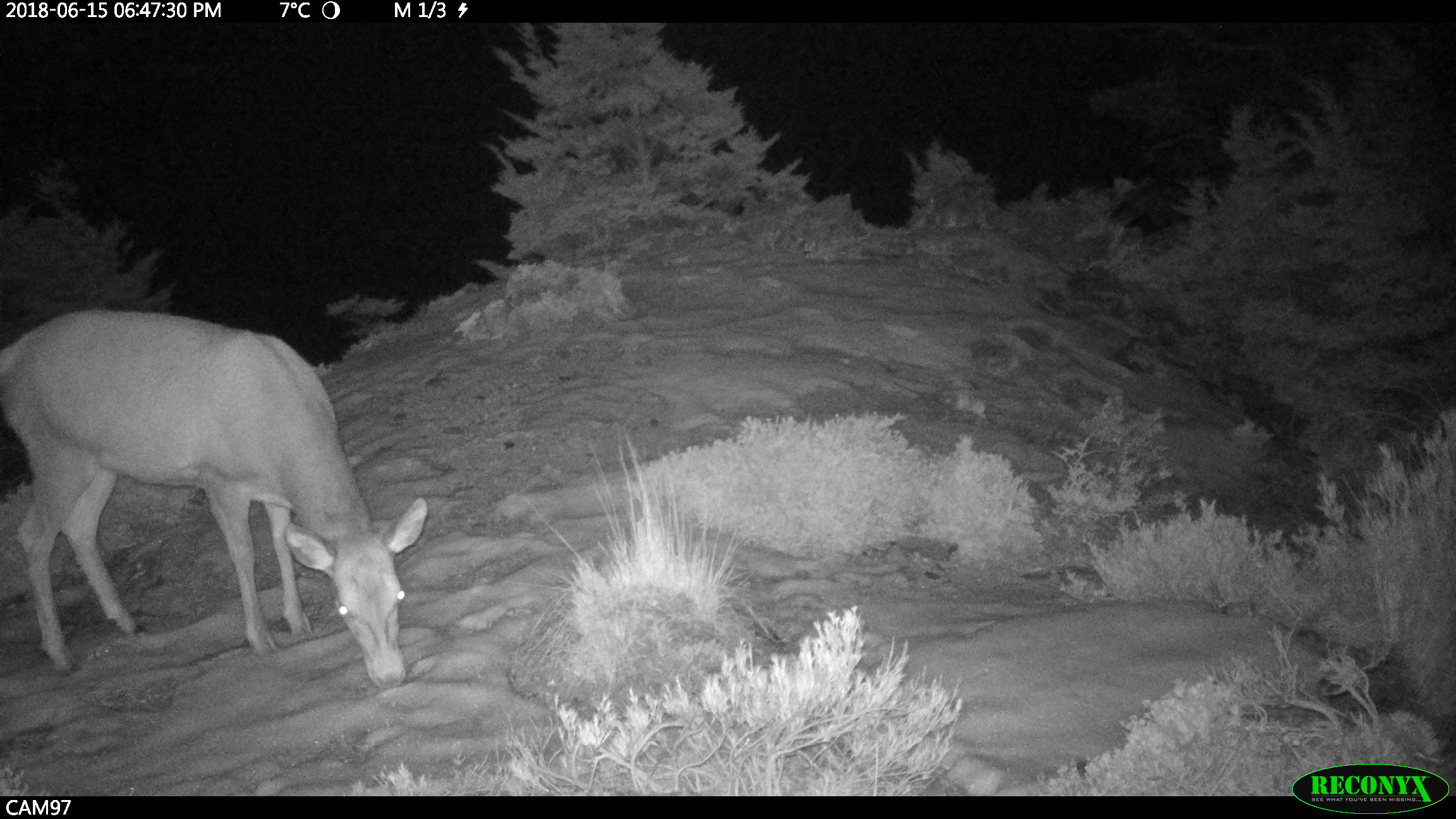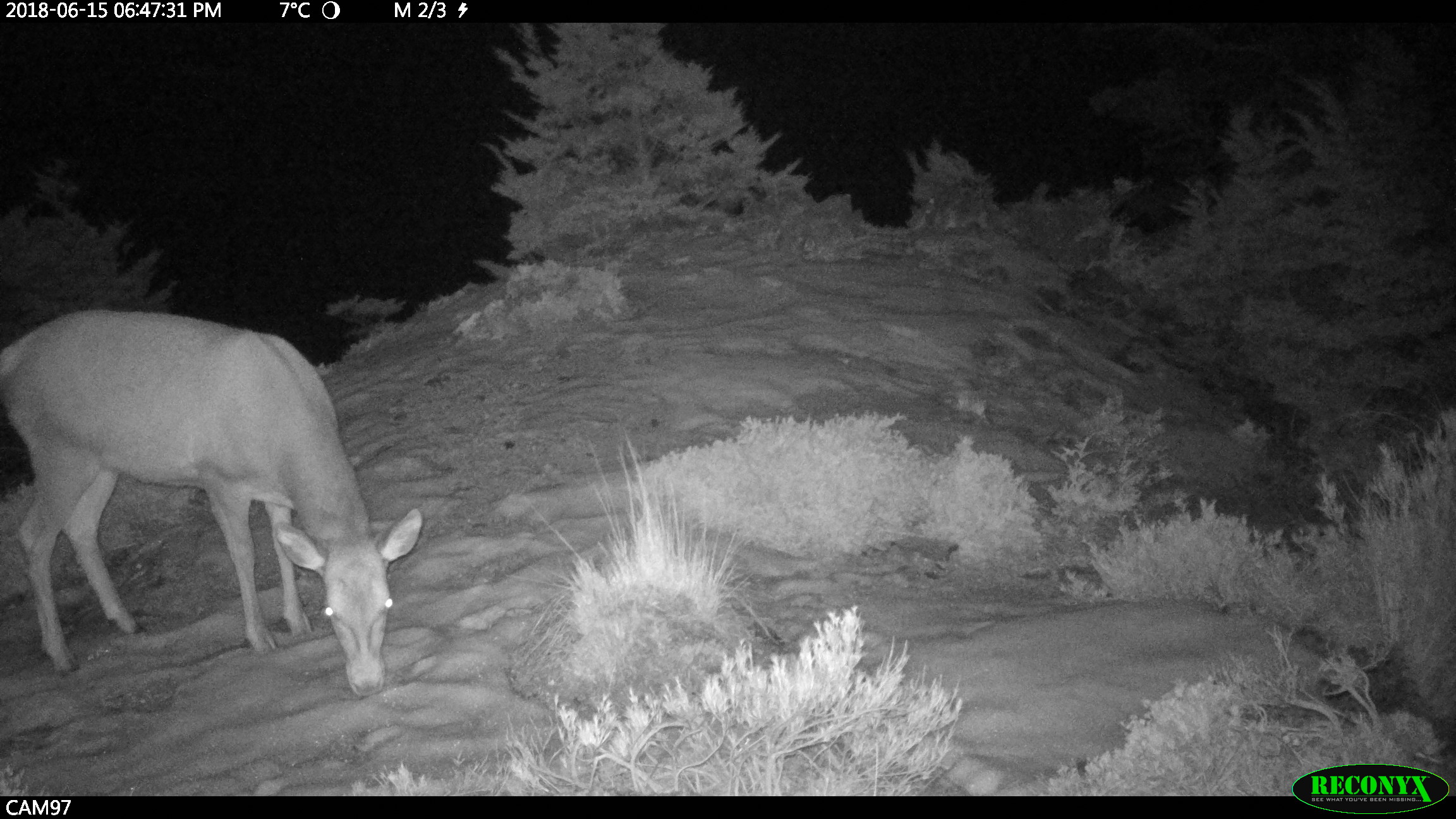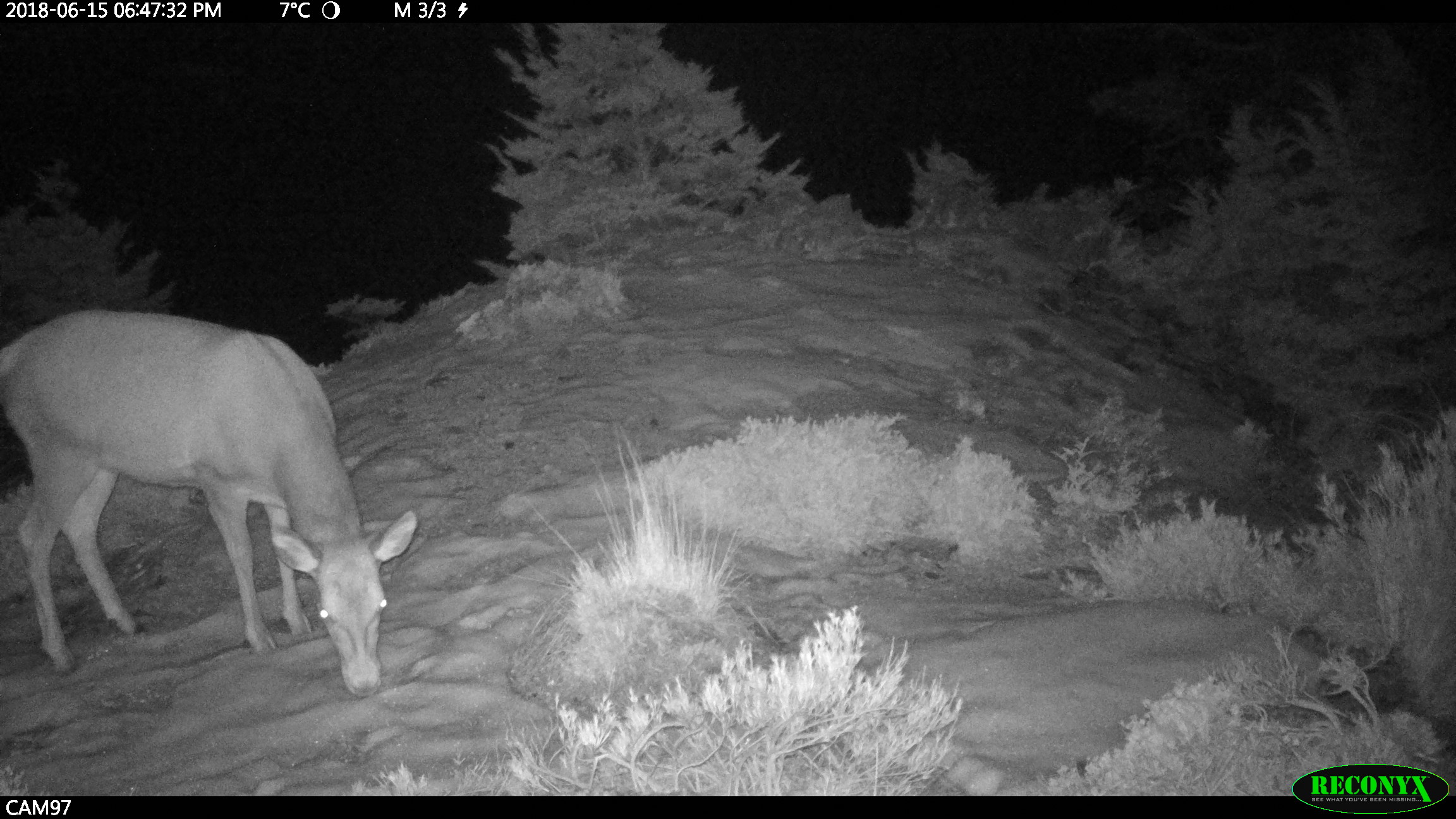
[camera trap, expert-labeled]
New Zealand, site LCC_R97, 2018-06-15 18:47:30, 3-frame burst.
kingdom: Animalia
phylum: Chordata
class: Mammalia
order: Artiodactyla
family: Cervidae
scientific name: Cervidae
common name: deer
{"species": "deer (Cervidae)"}